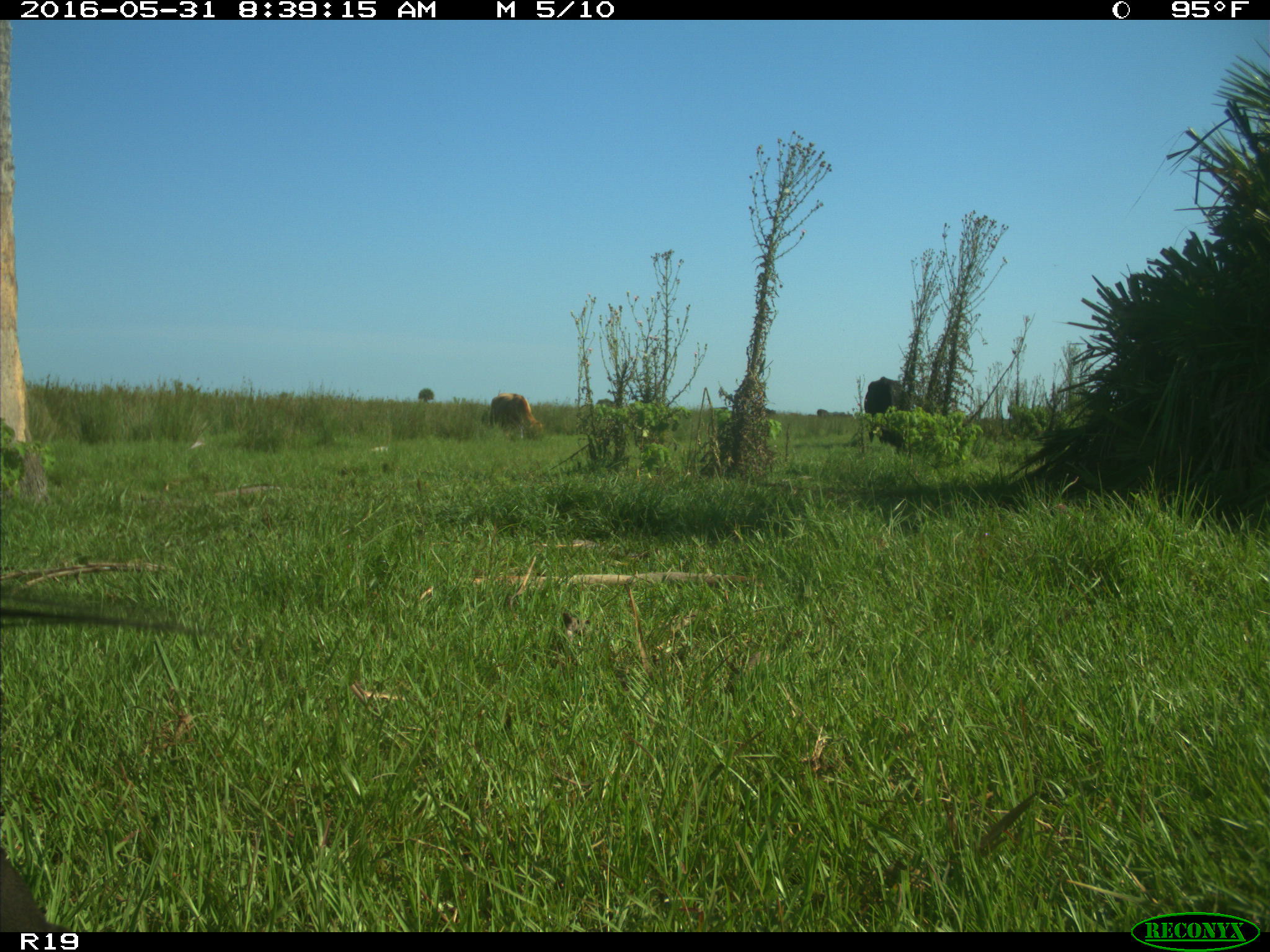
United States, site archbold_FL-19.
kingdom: Animalia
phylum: Chordata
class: Mammalia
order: Artiodactyla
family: Bovidae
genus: Bos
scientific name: Bos taurus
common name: domestic cow